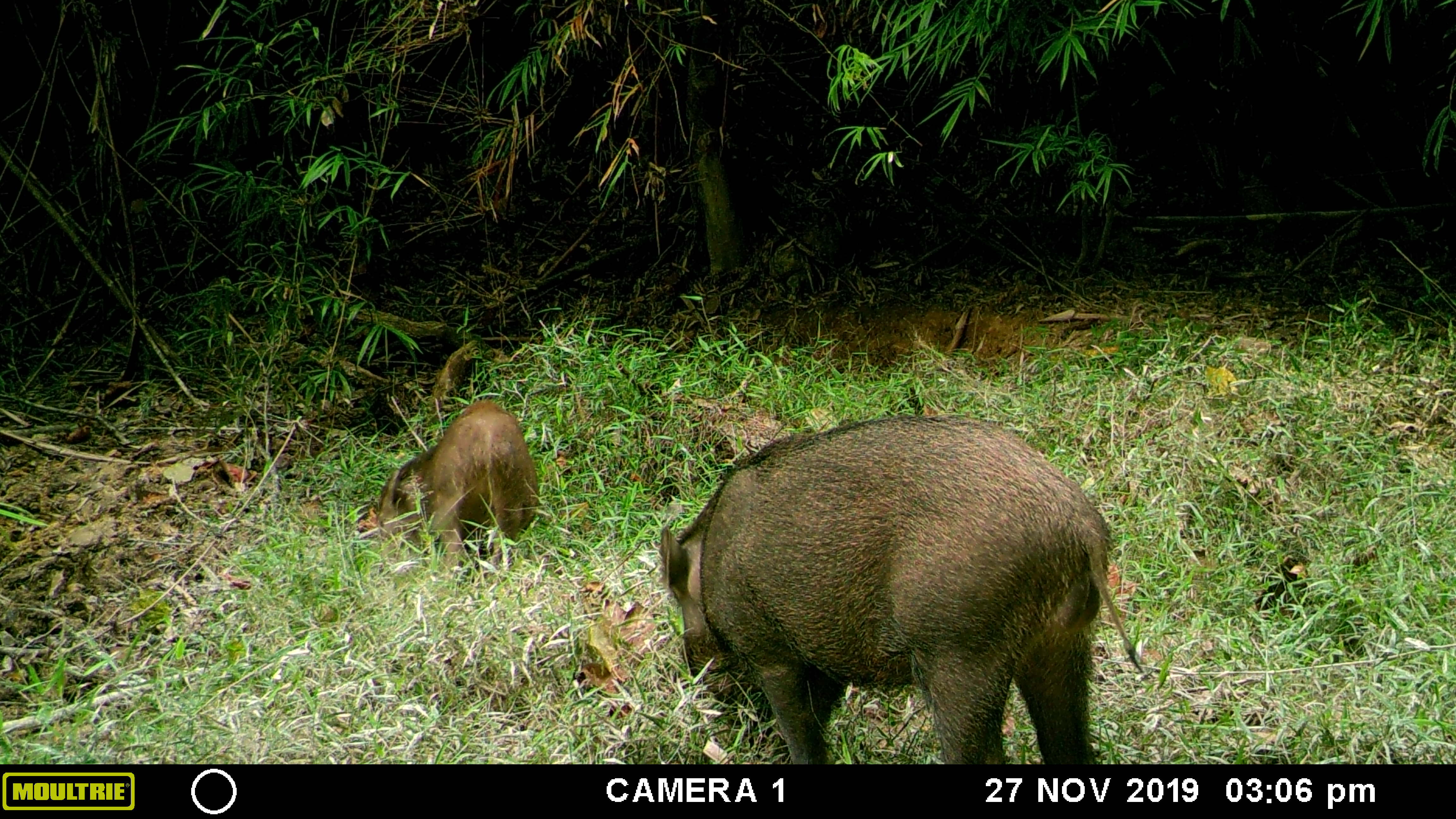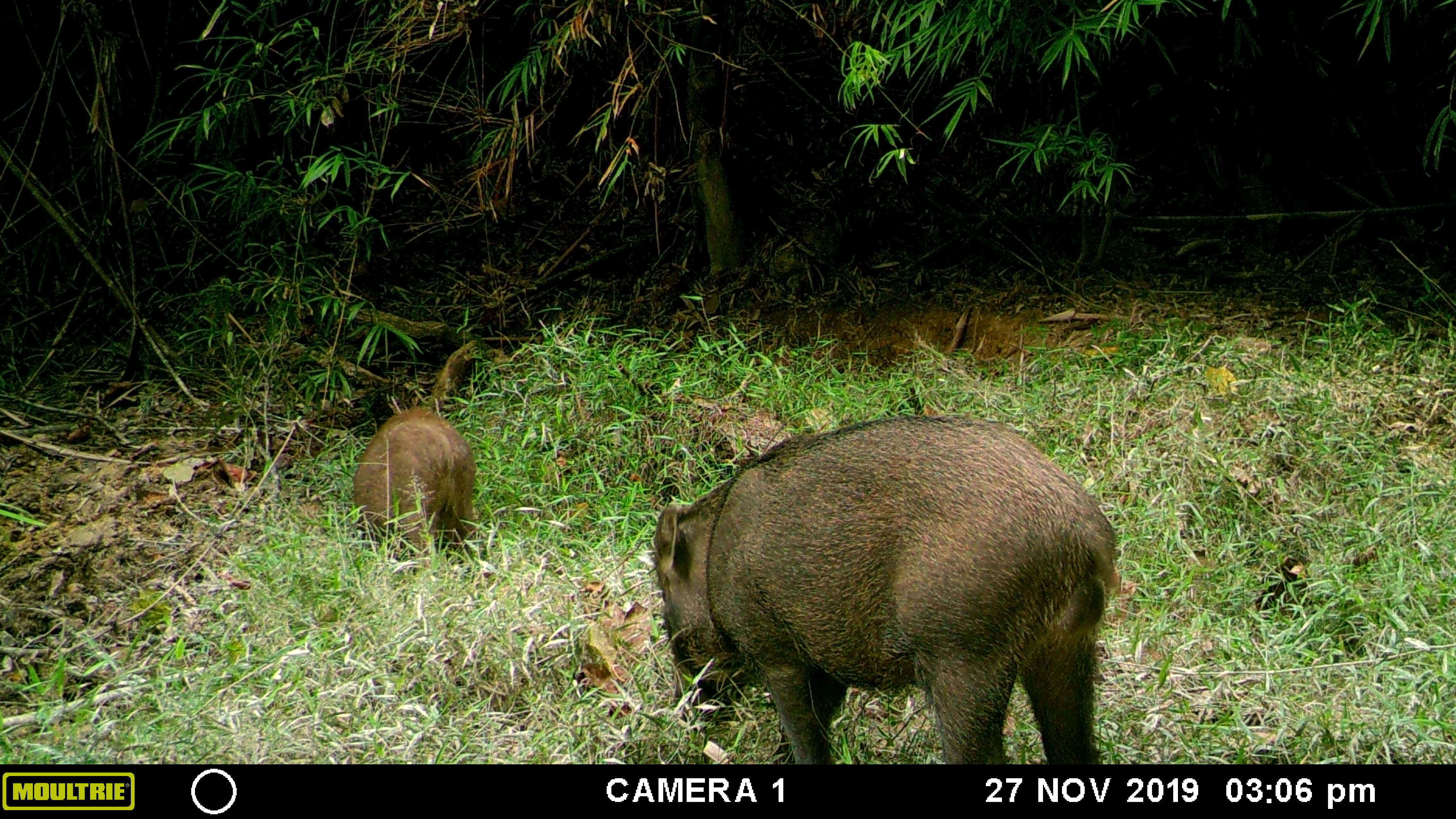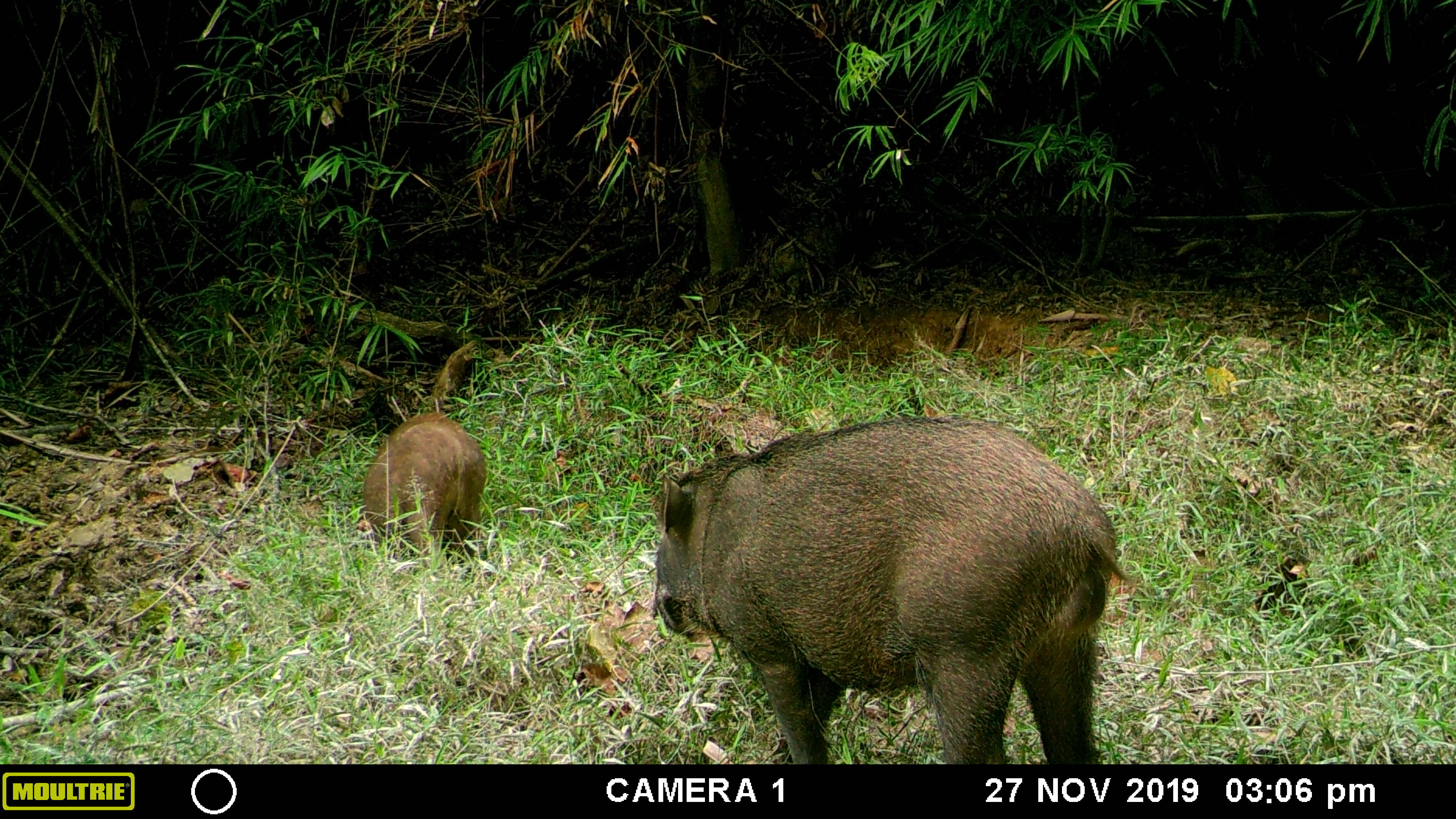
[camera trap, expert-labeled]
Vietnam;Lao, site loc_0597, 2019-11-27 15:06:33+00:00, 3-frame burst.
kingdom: Animalia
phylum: Chordata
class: Mammalia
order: Artiodactyla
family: Suidae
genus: Sus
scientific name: Sus scrofa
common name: eurasian wild pig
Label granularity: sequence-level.